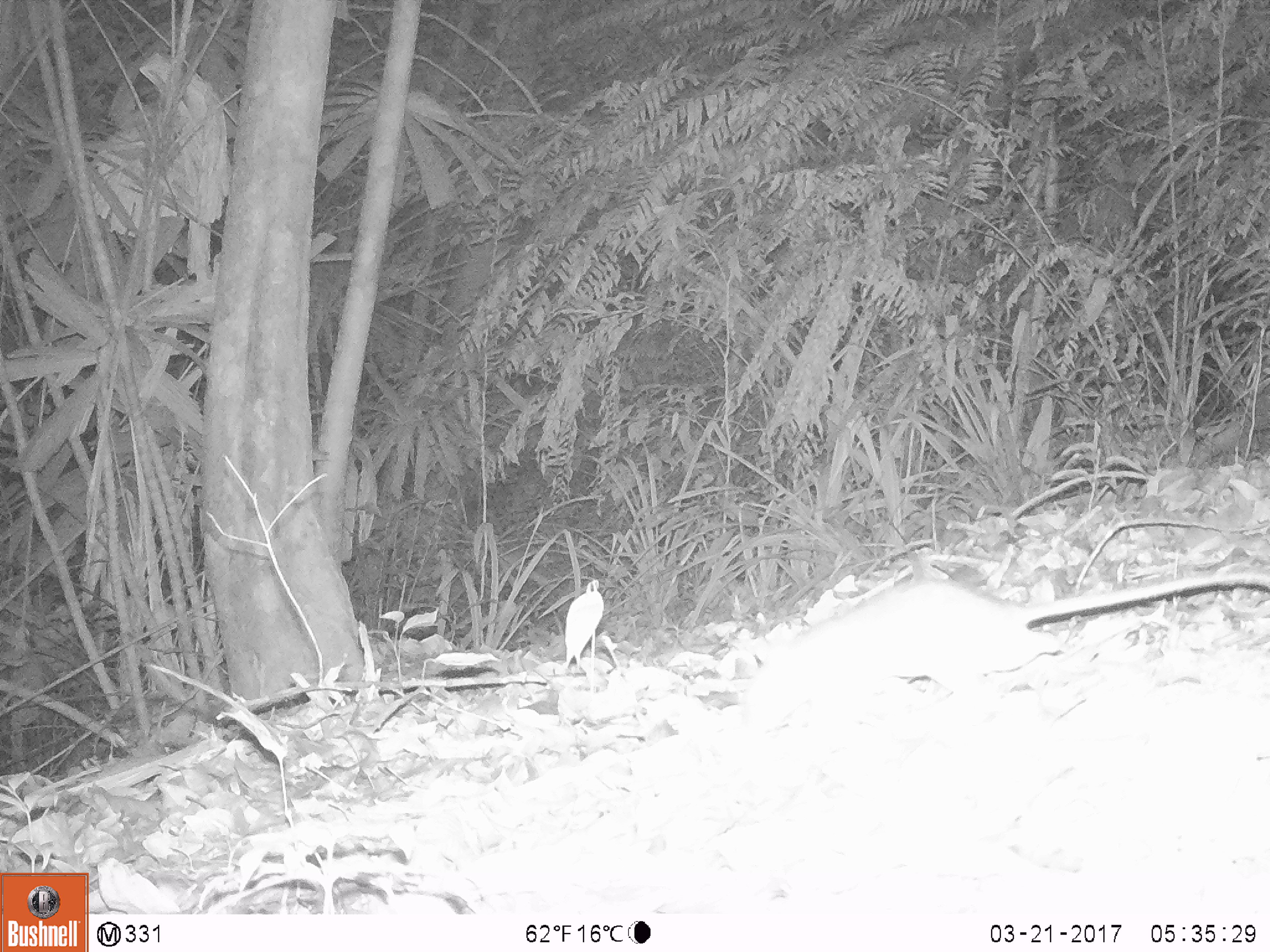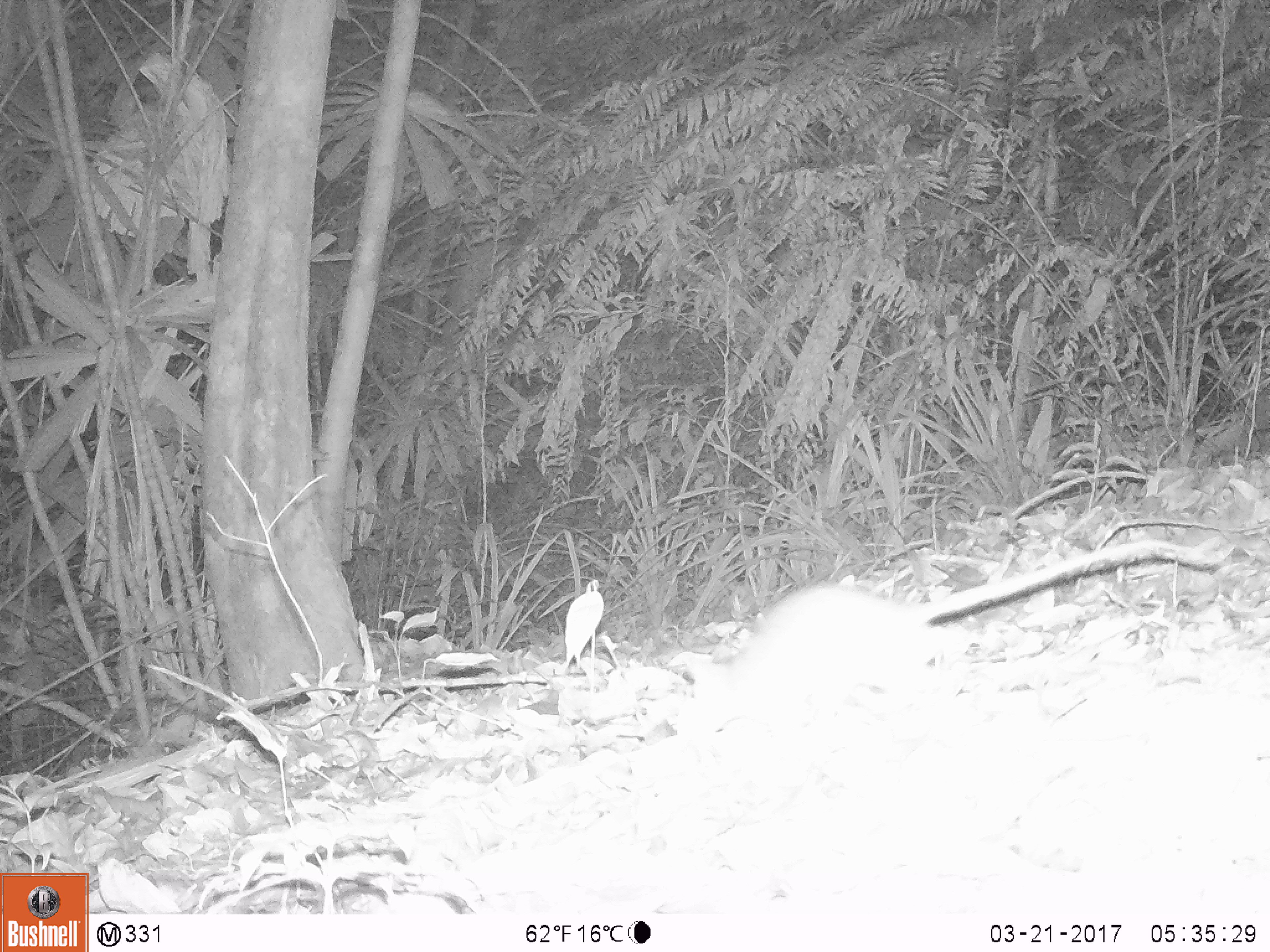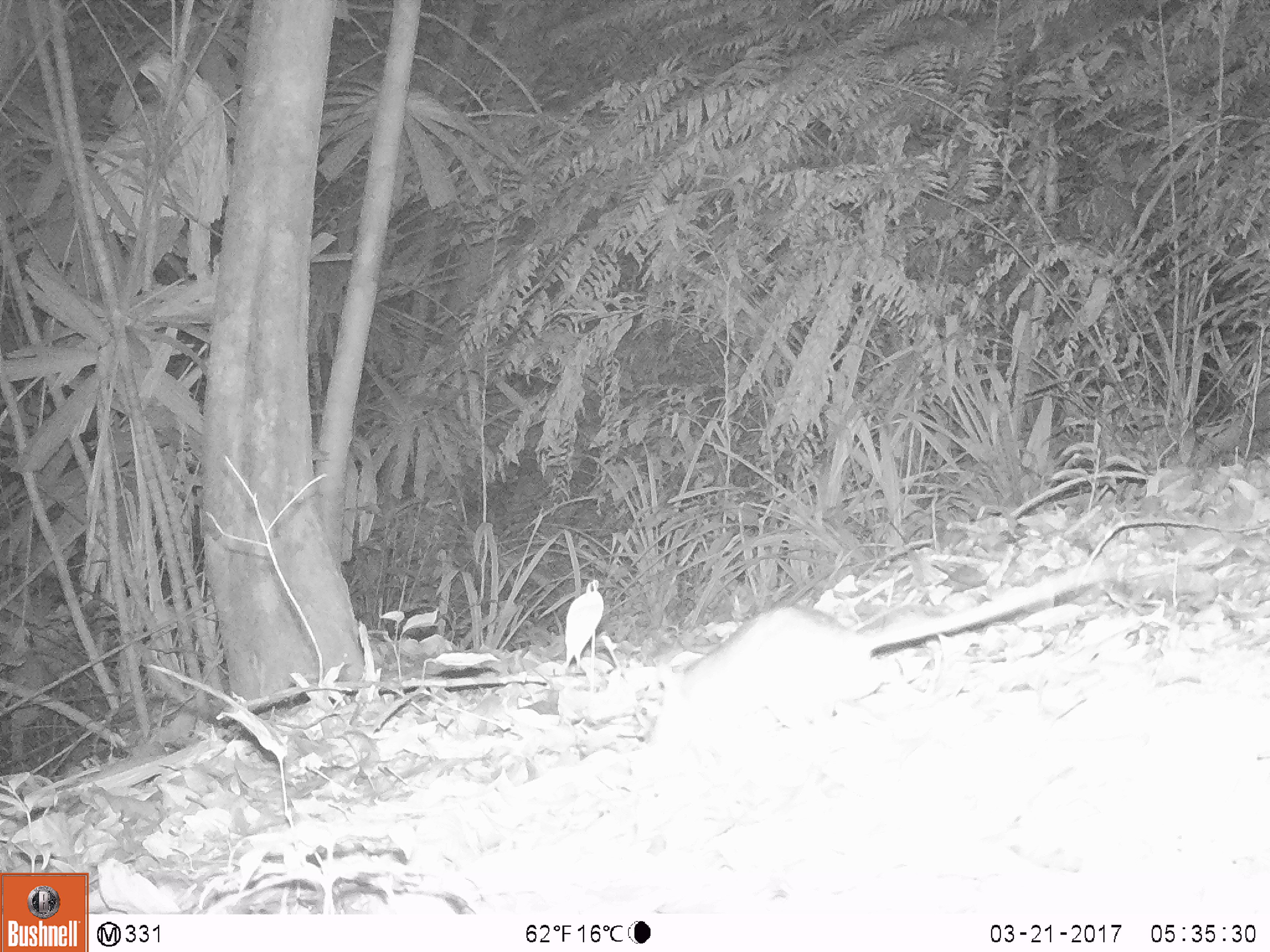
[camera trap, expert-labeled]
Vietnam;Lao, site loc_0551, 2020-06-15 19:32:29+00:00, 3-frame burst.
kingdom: Animalia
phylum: Chordata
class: Mammalia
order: Rodentia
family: Muridae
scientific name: Muridae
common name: old-world mice and rats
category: unidentified murid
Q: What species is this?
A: Unidentified murid (old-world mice and rats) (Muridae).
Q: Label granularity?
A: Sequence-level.